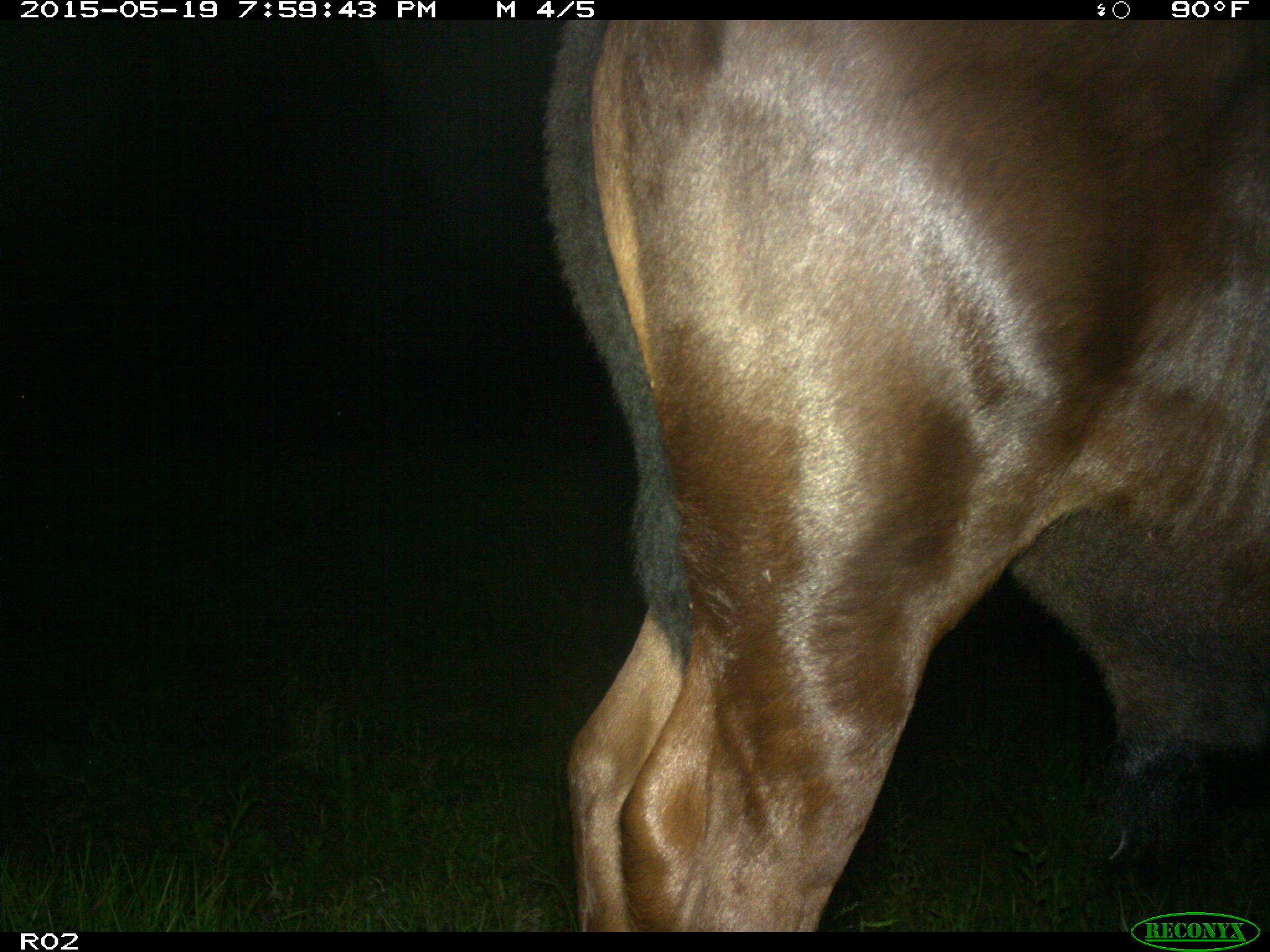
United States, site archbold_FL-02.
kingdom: Animalia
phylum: Chordata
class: Mammalia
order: Artiodactyla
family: Bovidae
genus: Bos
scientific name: Bos taurus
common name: domestic cow